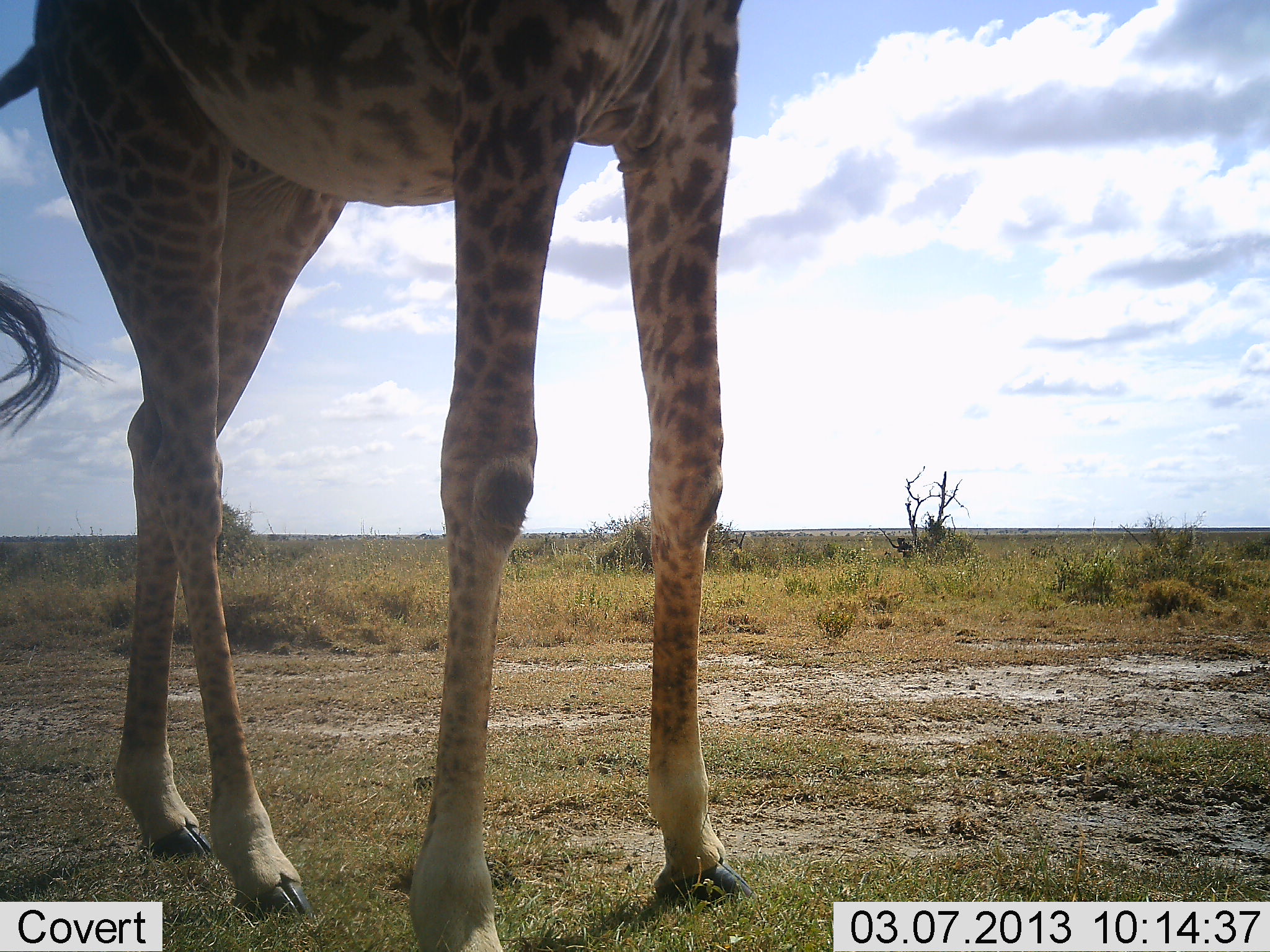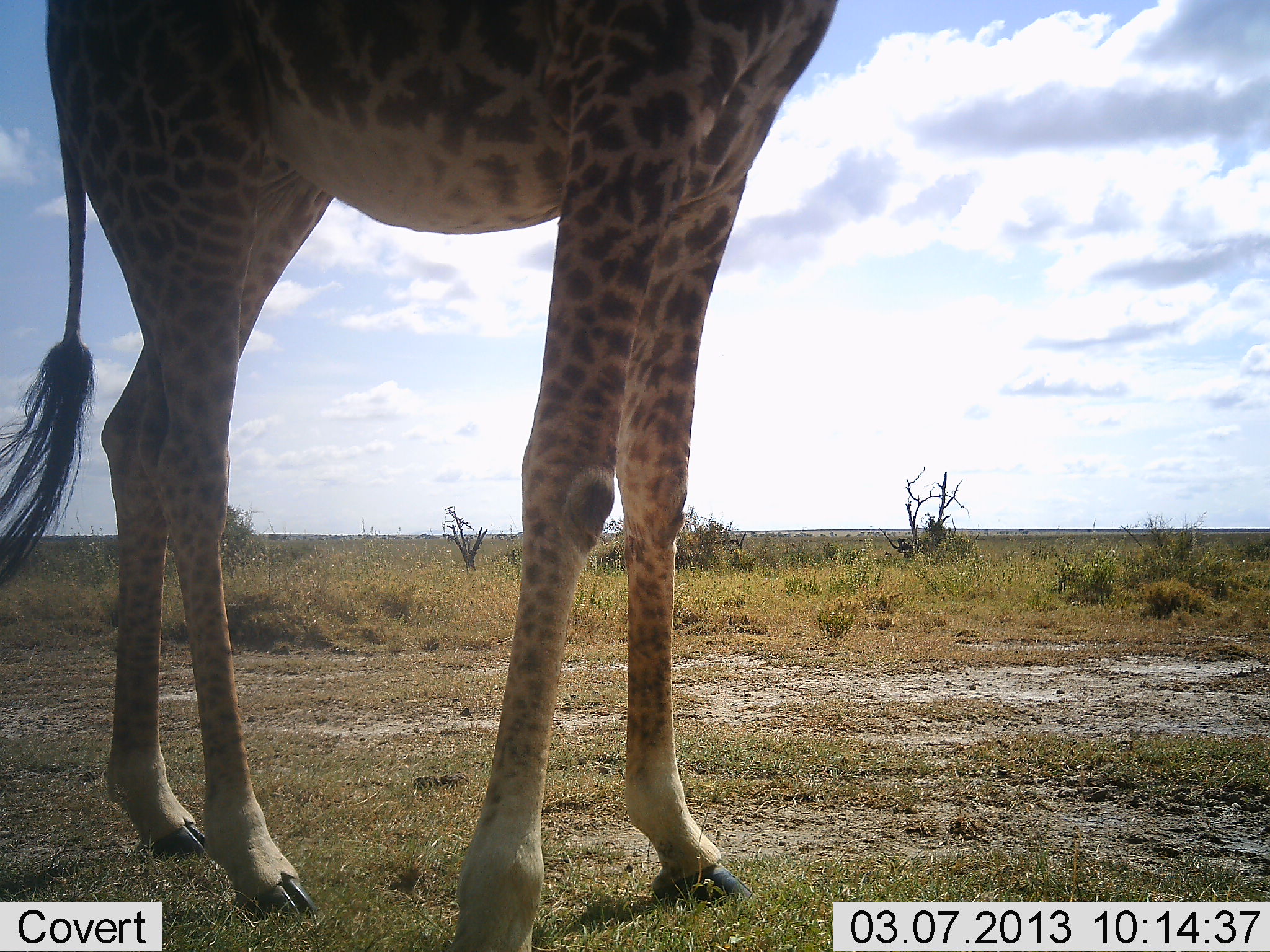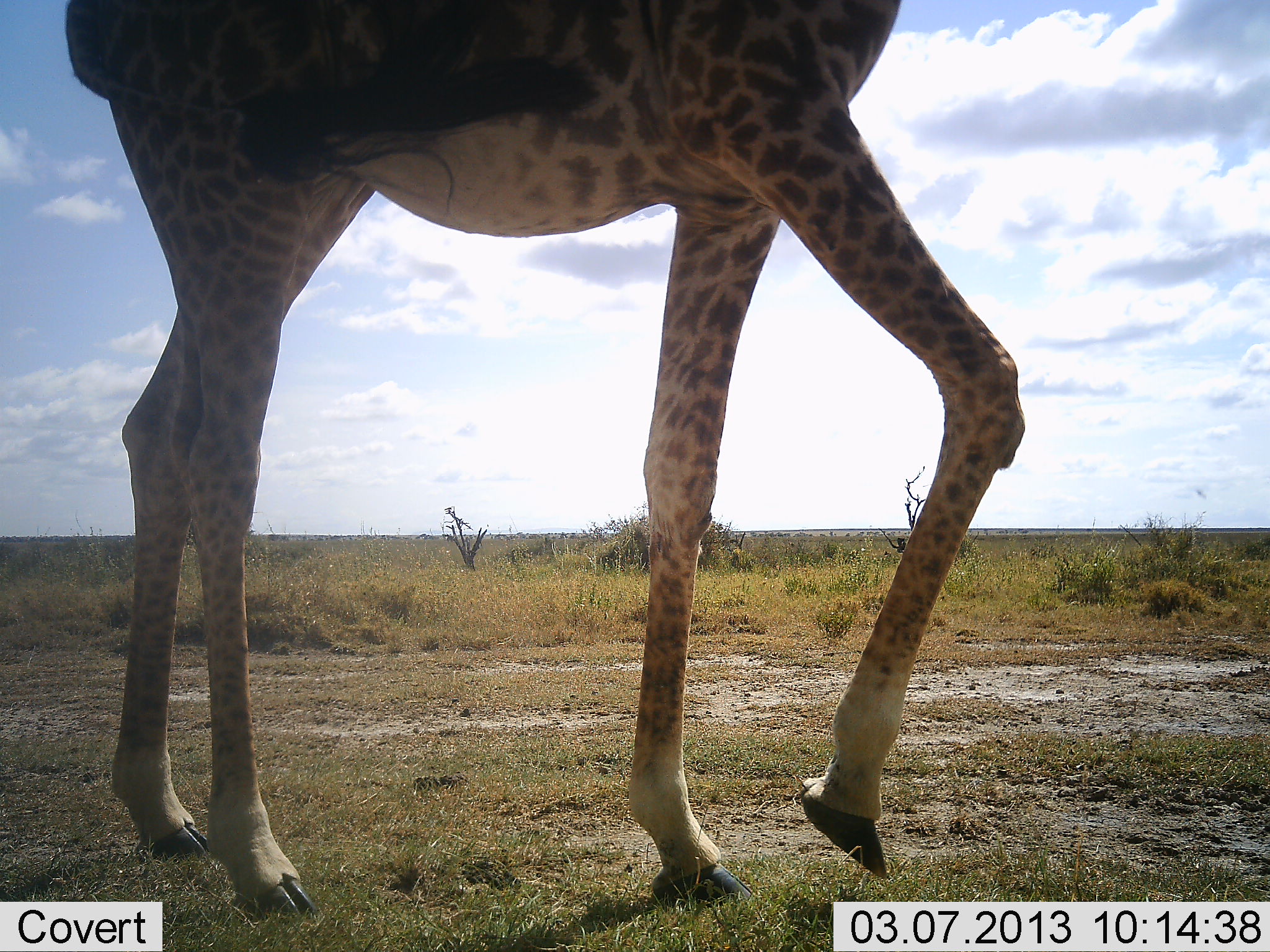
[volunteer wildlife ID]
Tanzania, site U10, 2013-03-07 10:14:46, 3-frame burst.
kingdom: Animalia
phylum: Chordata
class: Mammalia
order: Artiodactyla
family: Giraffidae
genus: Giraffa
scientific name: Giraffa camelopardalis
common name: giraffe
Giraffe (Giraffa camelopardalis), count 1. Behavior (volunteer vote fractions): standing 50%, resting 0%, moving 50%, interacting 0%. Young present (vote fraction): 0%. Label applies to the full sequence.